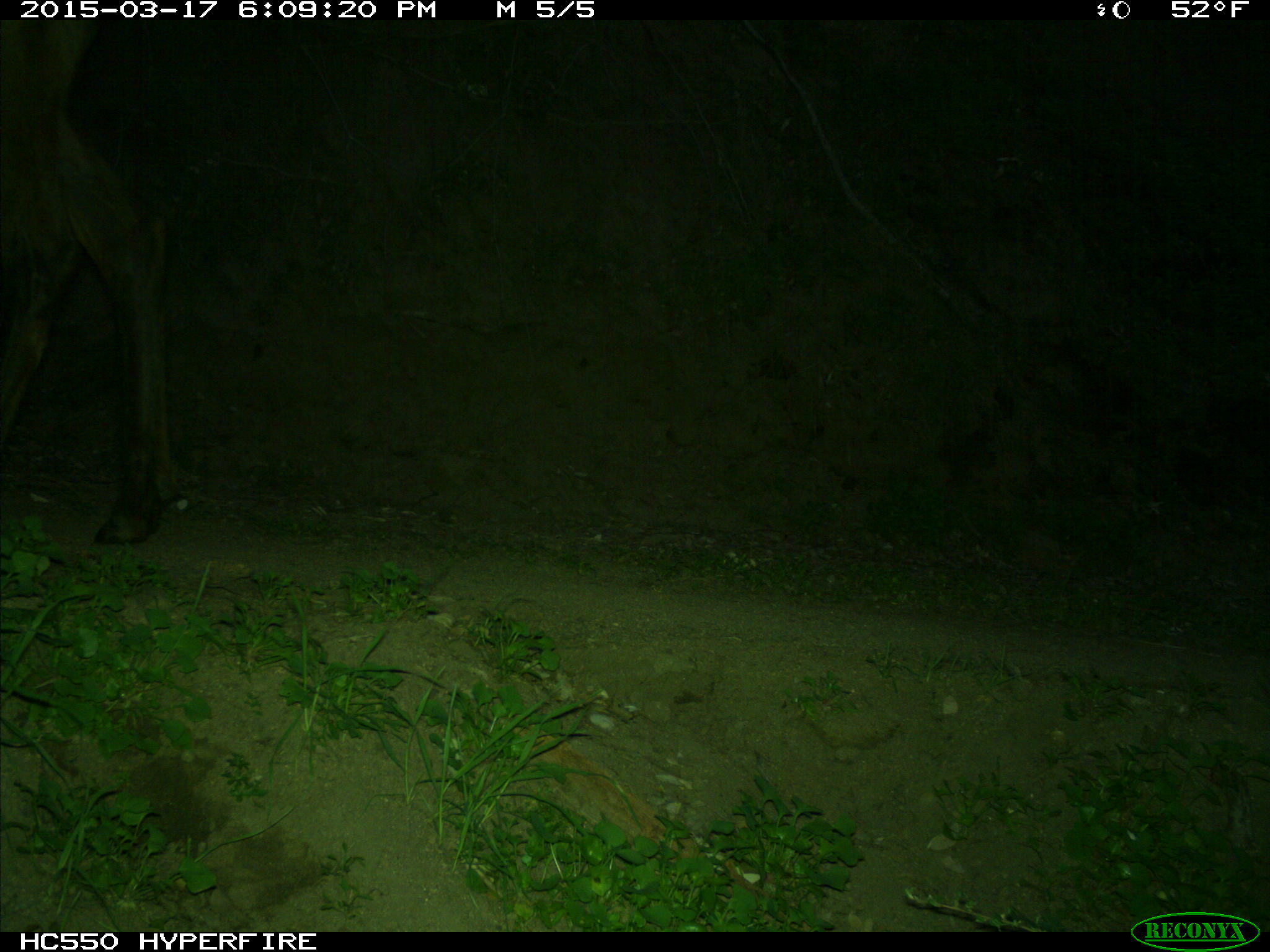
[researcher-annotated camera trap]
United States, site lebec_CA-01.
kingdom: Animalia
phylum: Chordata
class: Mammalia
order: Artiodactyla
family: Cervidae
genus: Cervus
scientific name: Cervus canadensis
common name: elk